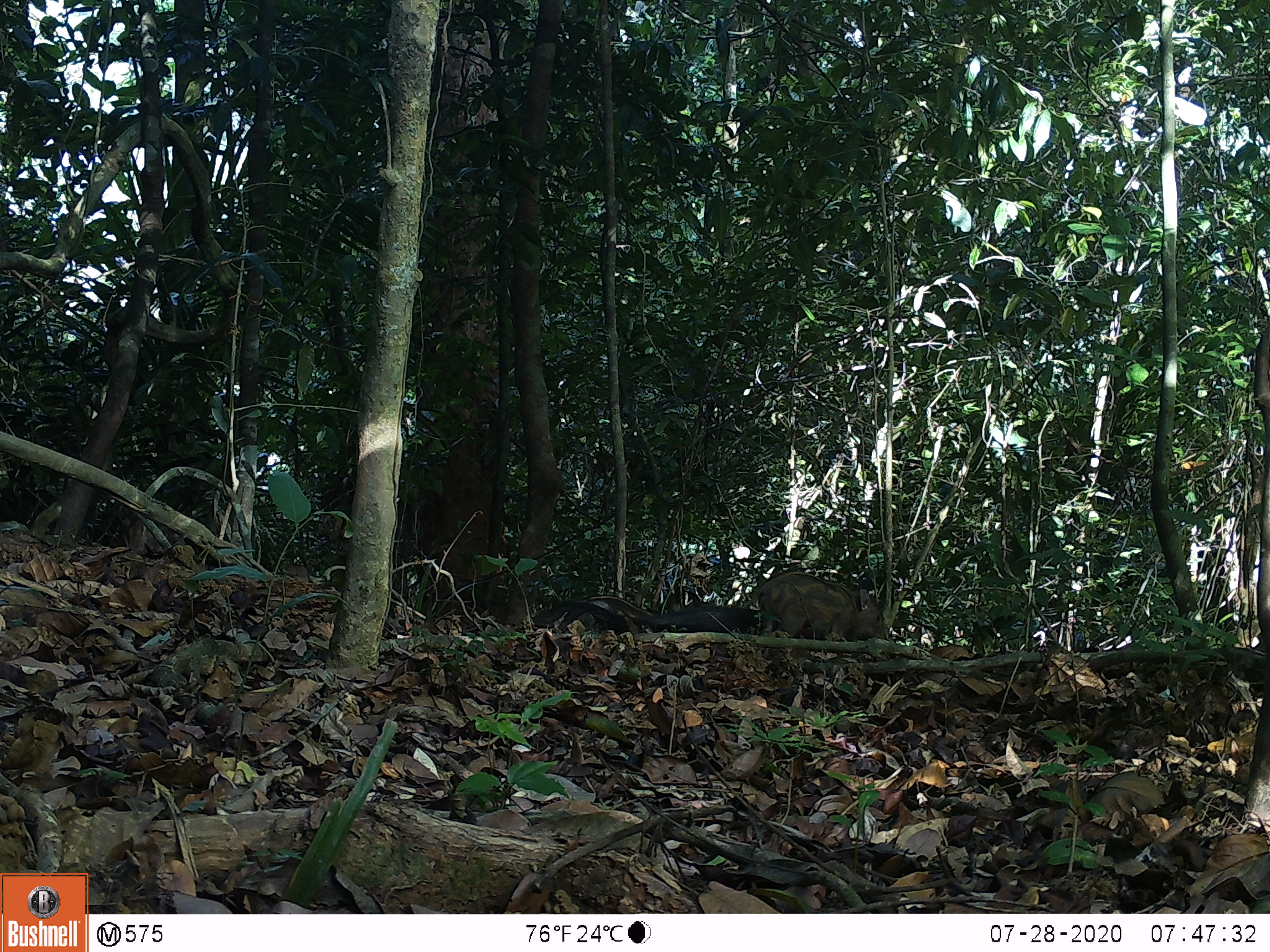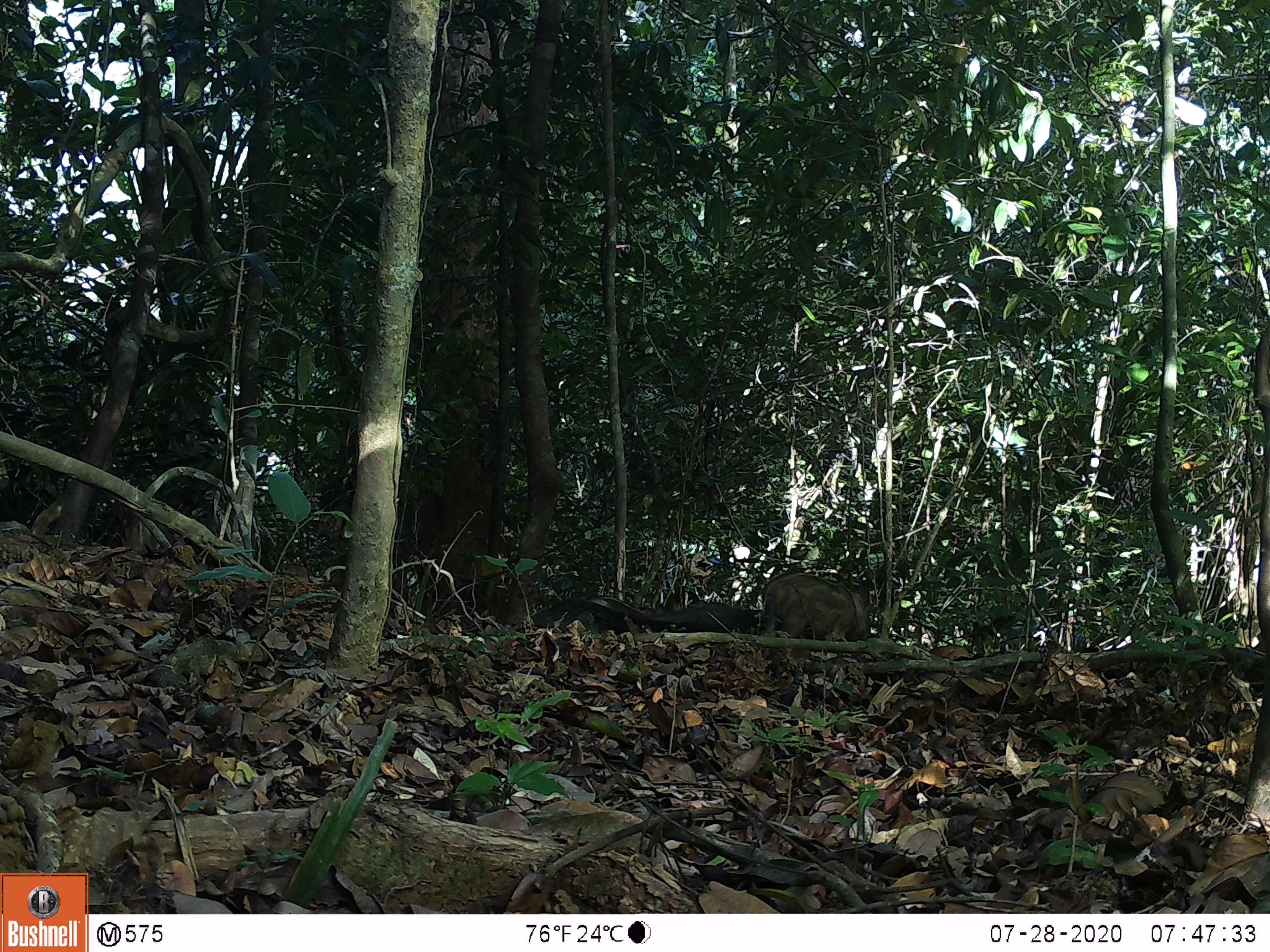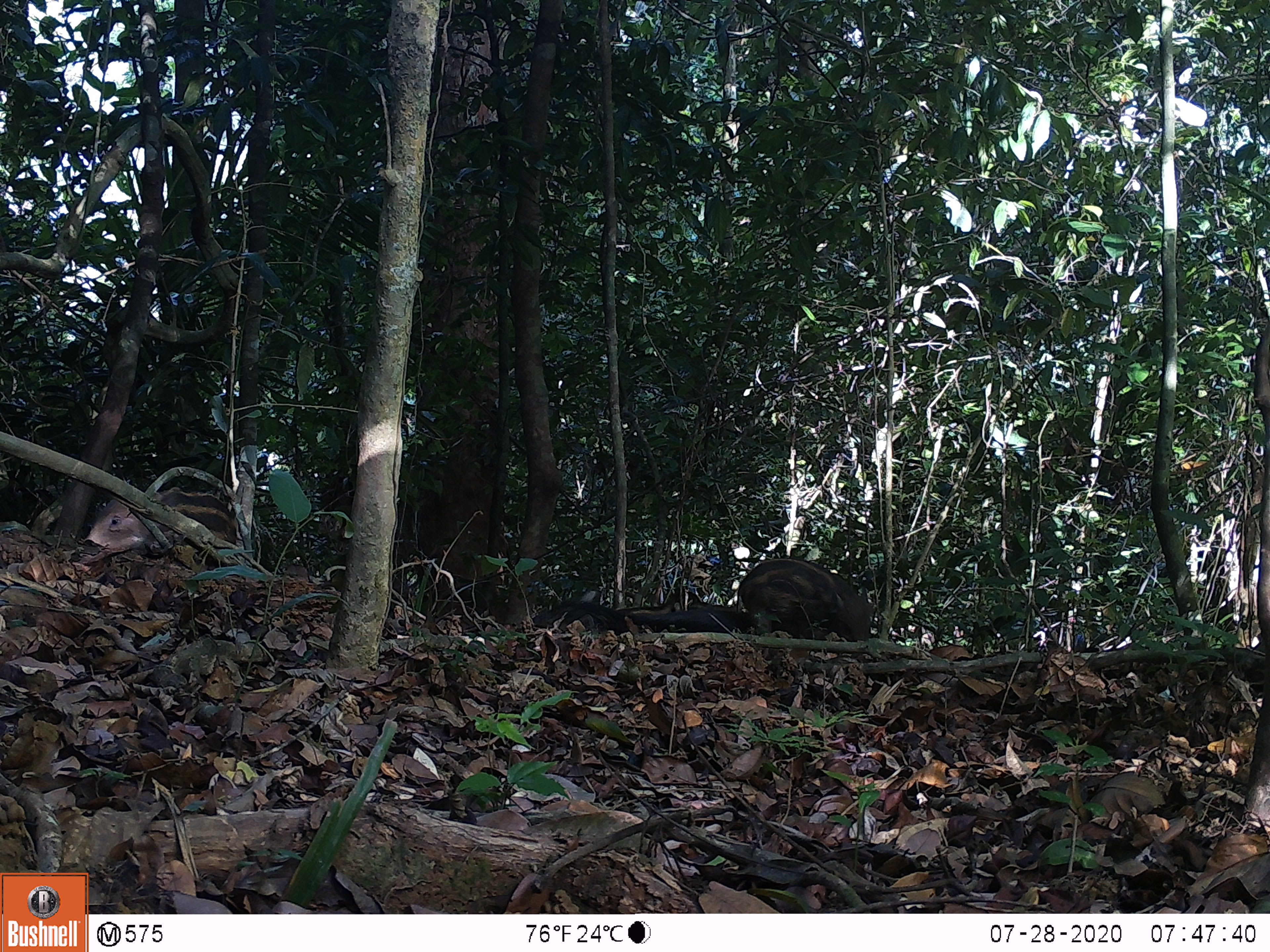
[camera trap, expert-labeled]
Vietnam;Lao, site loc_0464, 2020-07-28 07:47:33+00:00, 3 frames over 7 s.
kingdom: Animalia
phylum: Chordata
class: Mammalia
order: Artiodactyla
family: Suidae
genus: Sus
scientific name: Sus scrofa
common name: eurasian wild pig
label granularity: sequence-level